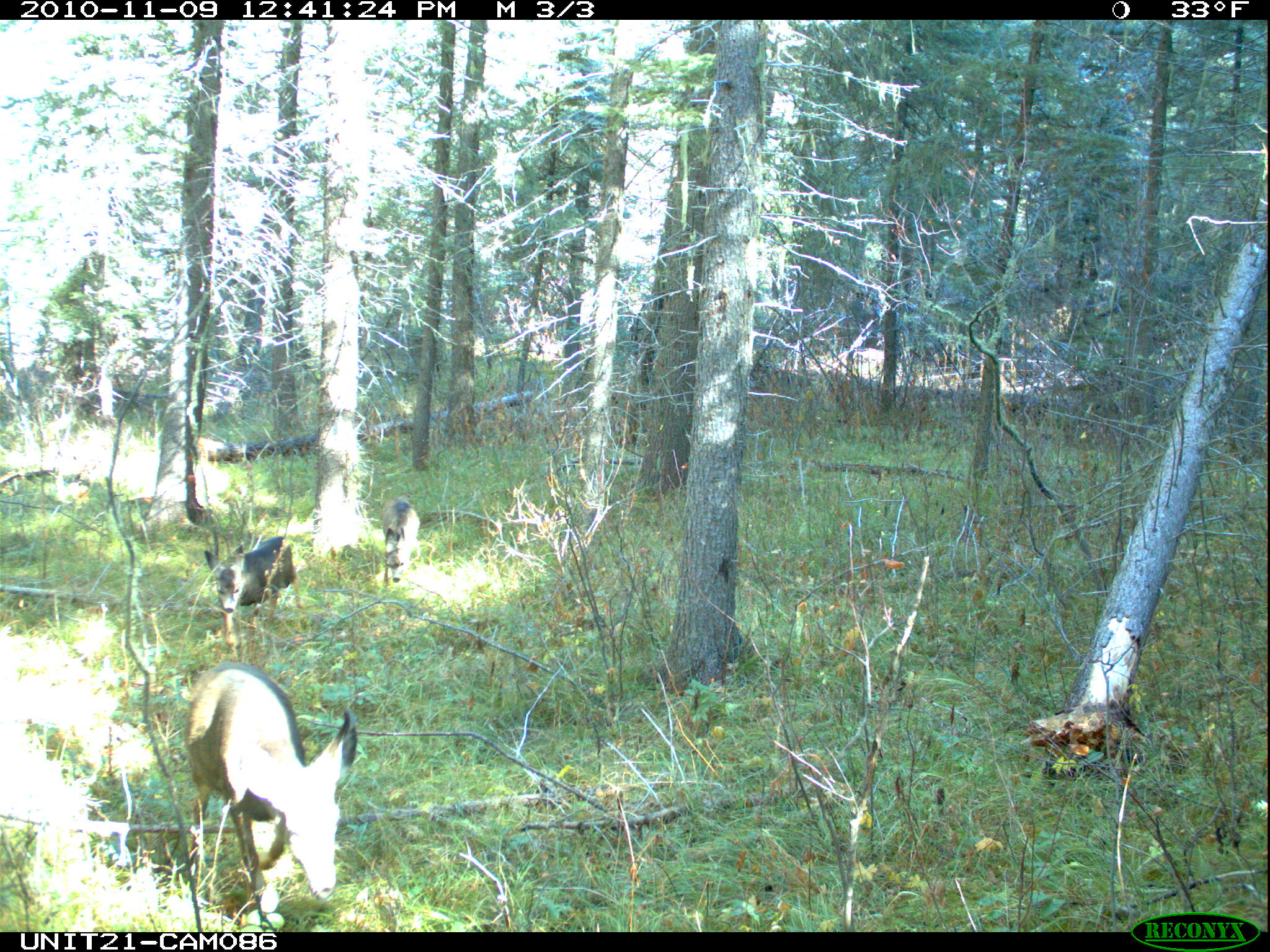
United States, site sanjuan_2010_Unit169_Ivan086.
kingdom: Animalia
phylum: Chordata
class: Mammalia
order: Artiodactyla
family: Cervidae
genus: Odocoileus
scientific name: Odocoileus hemionus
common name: mule deer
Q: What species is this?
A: Odocoileus hemionus (mule deer).